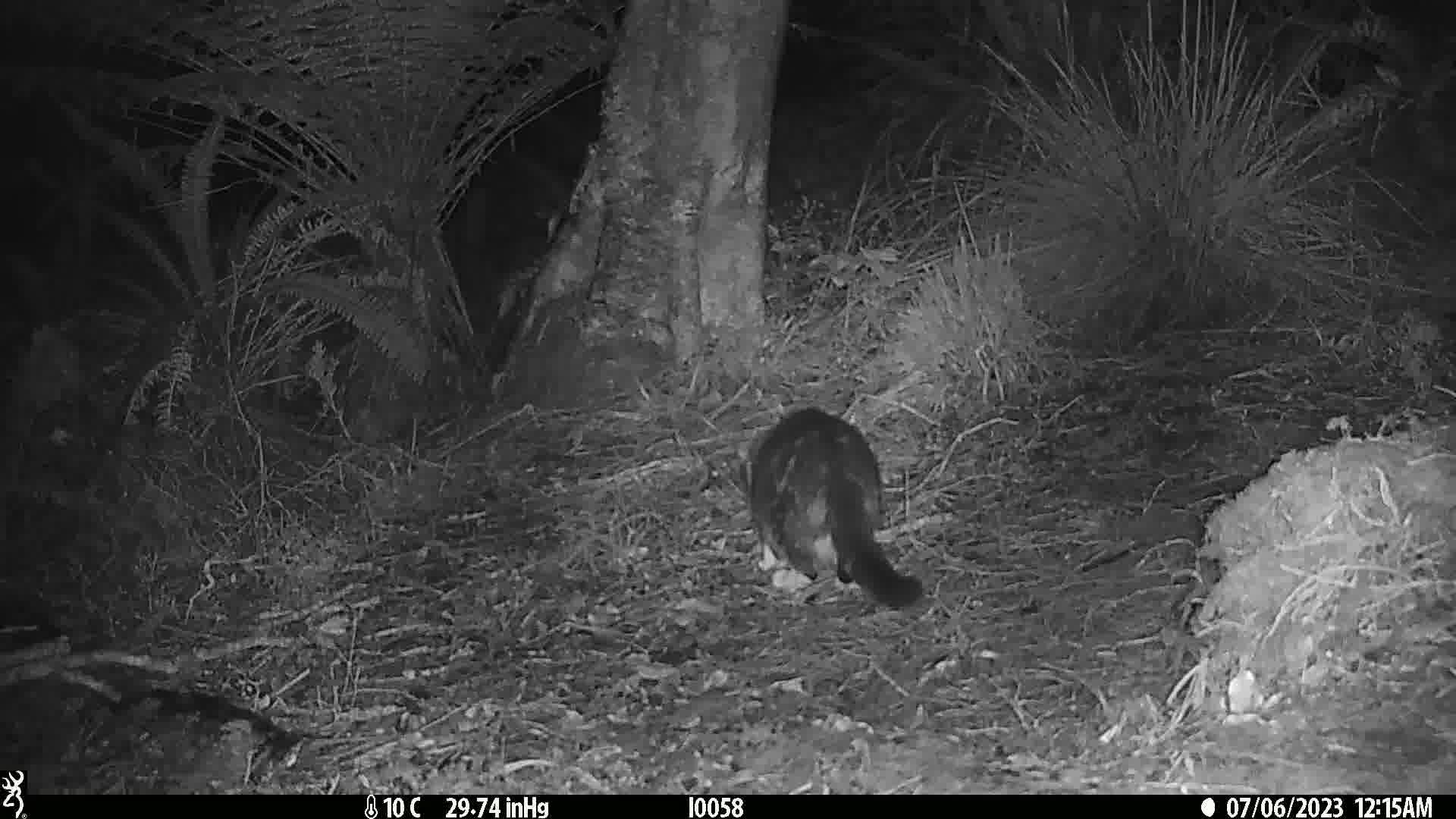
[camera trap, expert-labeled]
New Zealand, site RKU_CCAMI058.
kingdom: Animalia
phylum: Chordata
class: Mammalia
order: Carnivora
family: Felidae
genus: Felis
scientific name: Felis catus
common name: domestic cat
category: cat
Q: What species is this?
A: Cat (domestic cat) (Felis catus).